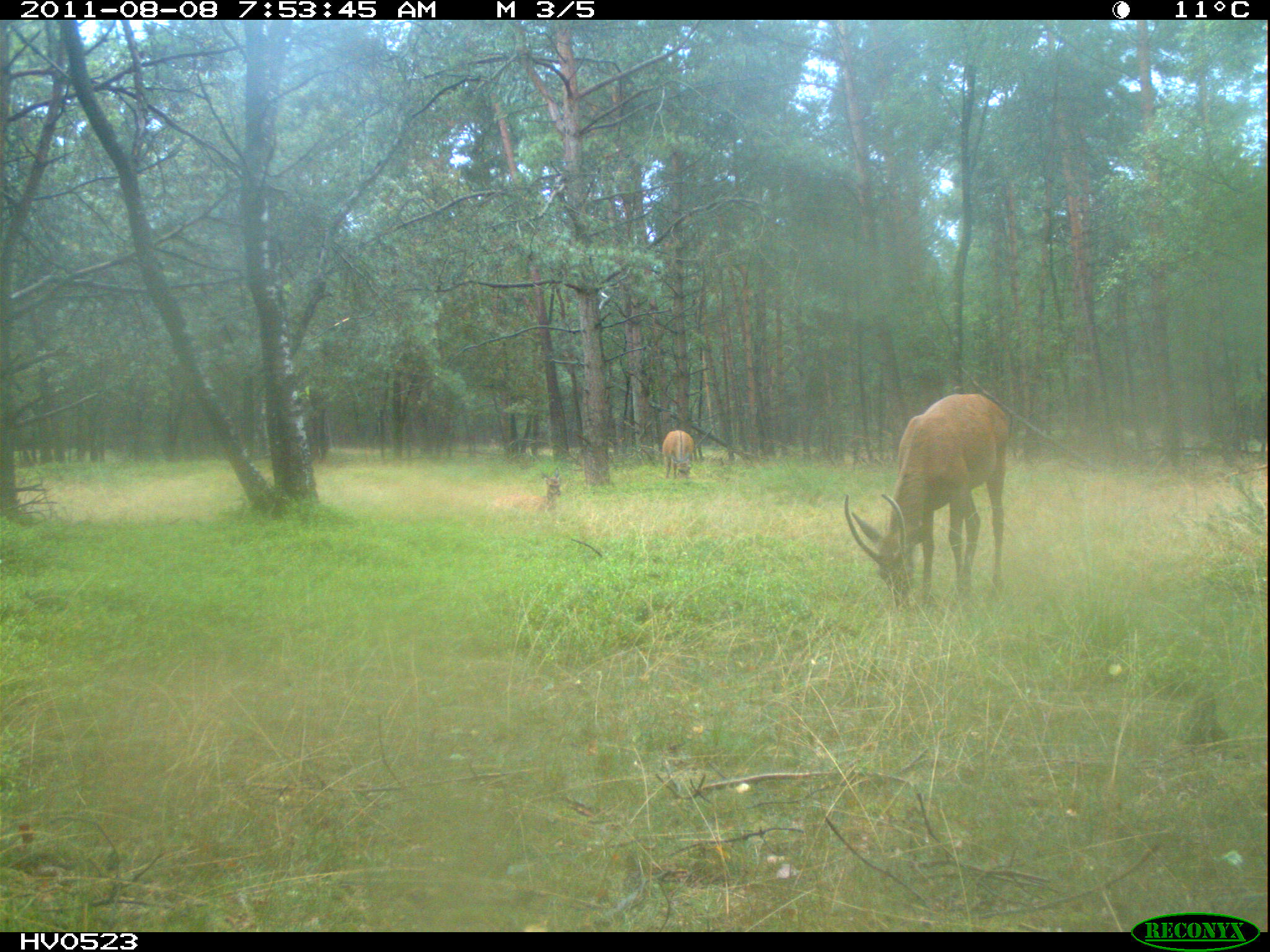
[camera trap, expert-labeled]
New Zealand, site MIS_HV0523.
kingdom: Animalia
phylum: Chordata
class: Mammalia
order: Artiodactyla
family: Cervidae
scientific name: Cervidae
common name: deer